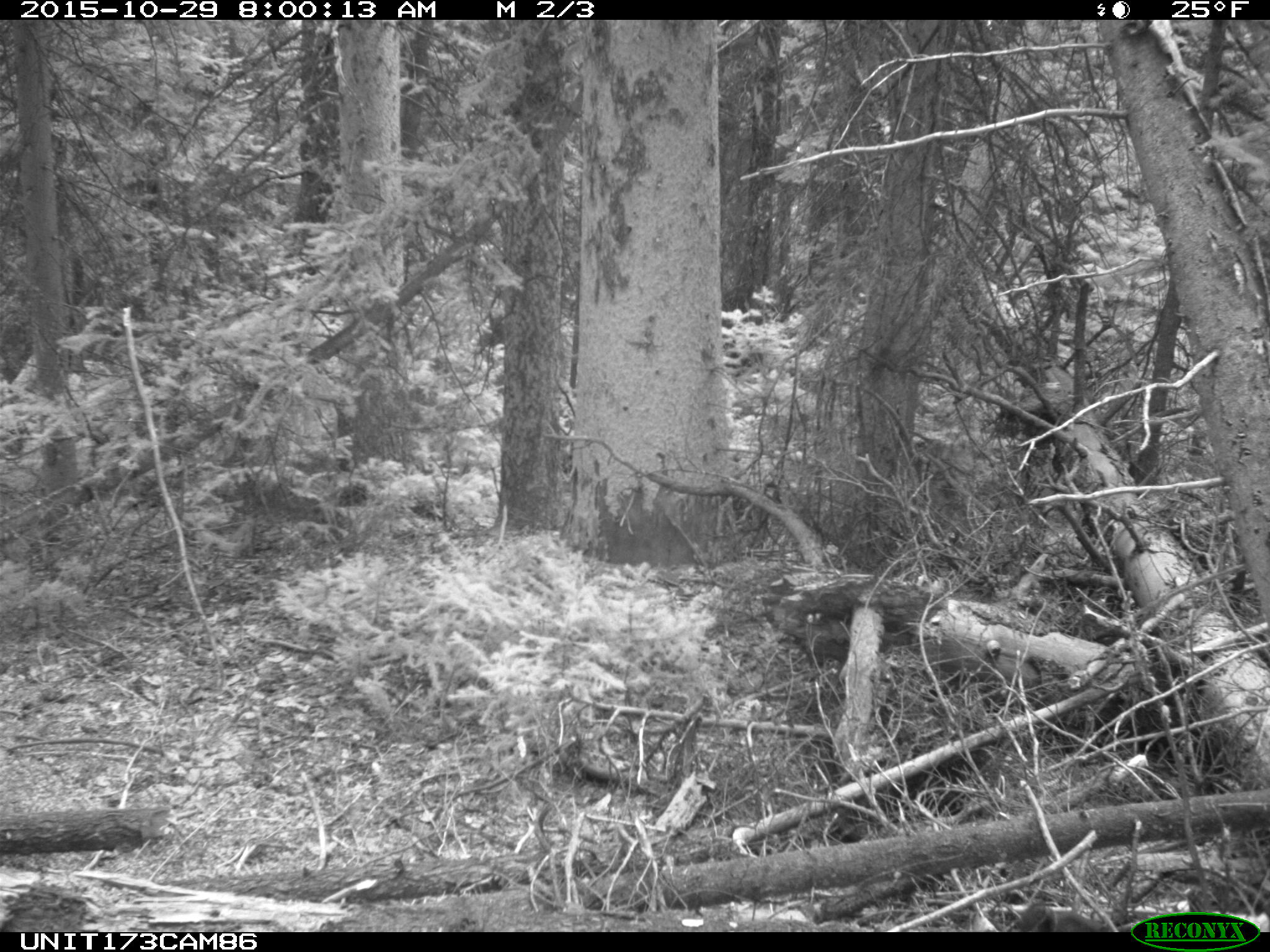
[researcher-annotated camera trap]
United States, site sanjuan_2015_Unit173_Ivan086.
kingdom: Animalia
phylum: Chordata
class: Mammalia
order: Rodentia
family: Sciuridae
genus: Tamiasciurus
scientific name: Tamiasciurus hudsonicus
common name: american red squirrel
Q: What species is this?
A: Tamiasciurus hudsonicus (american red squirrel).